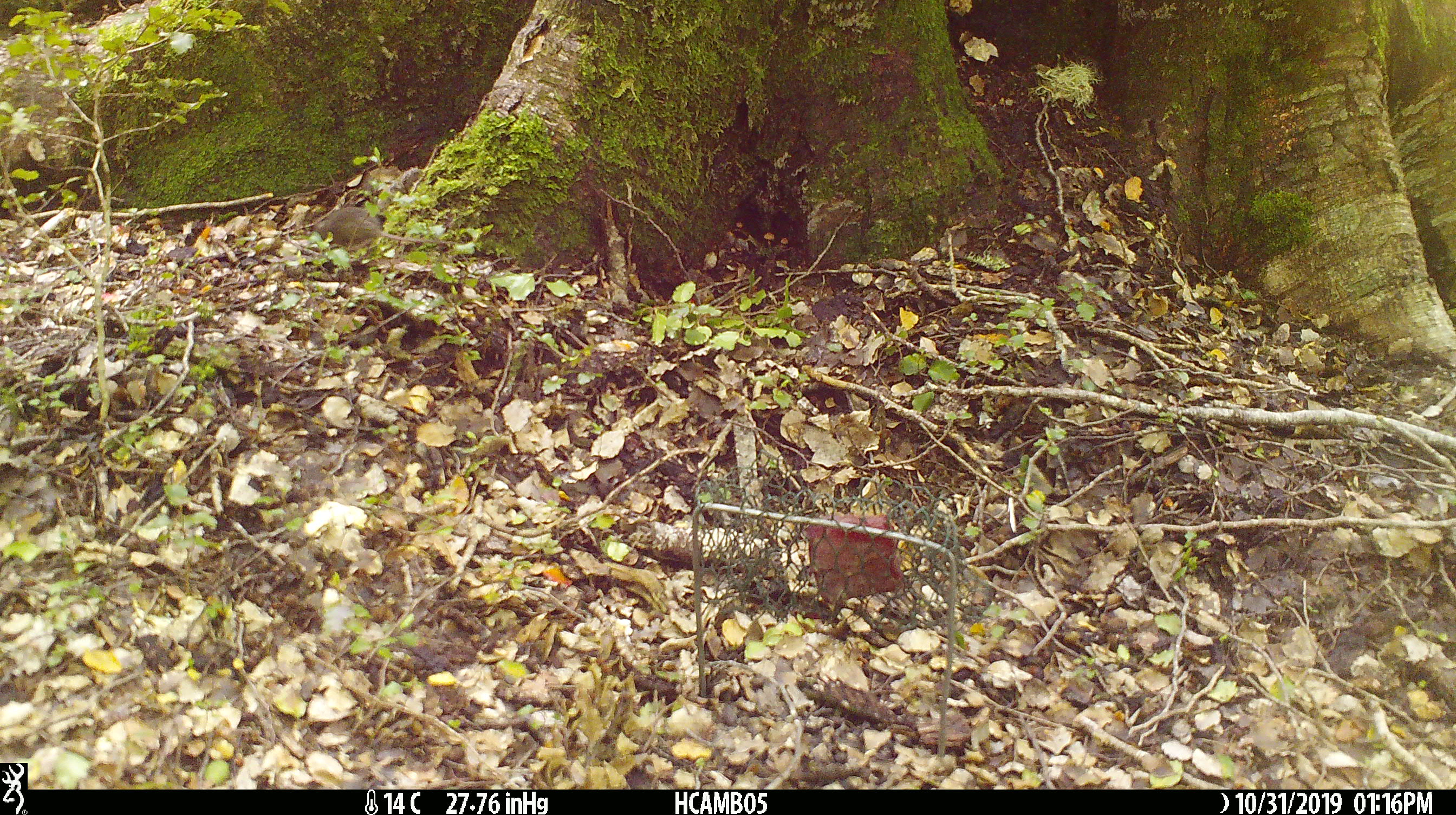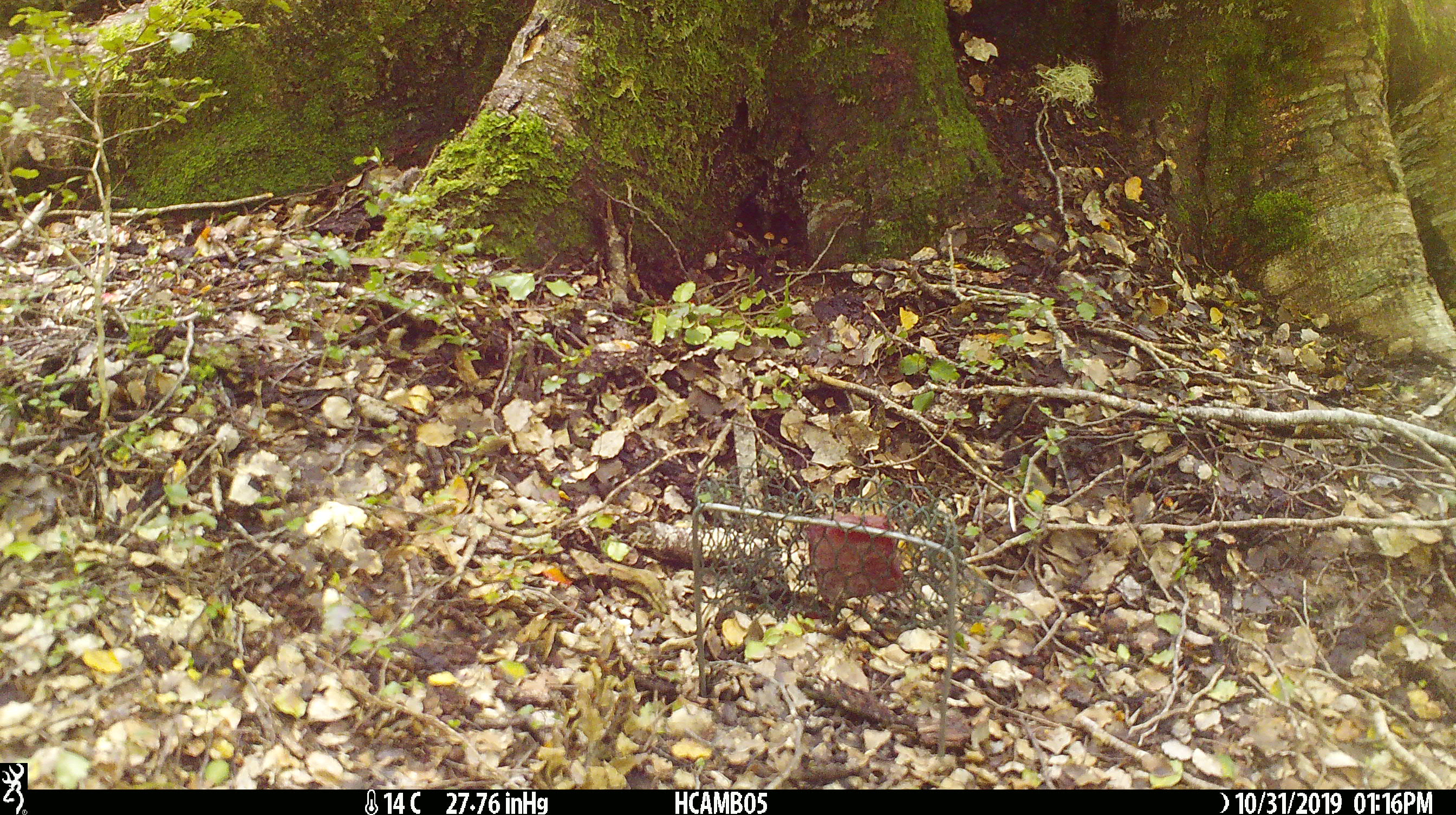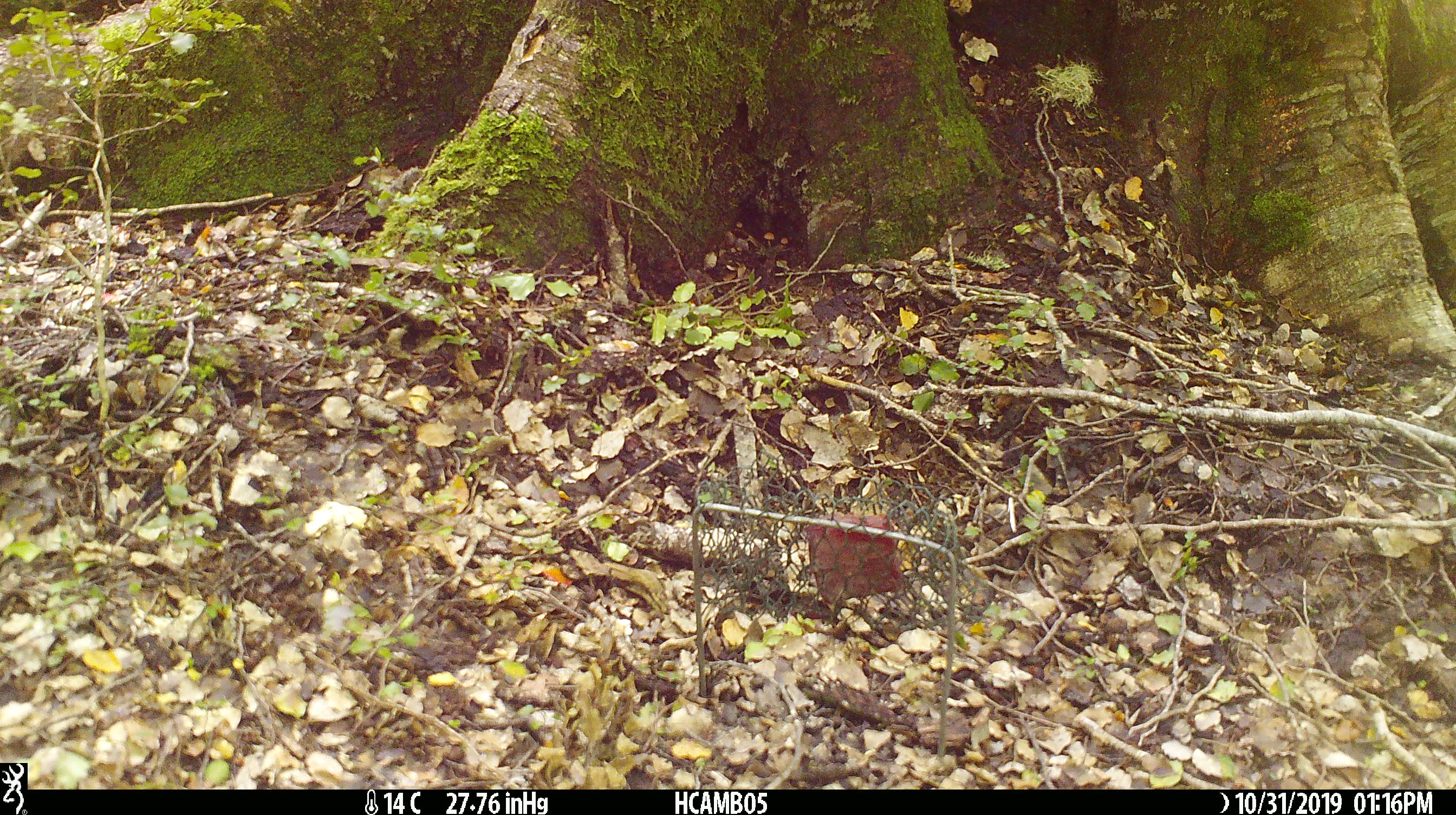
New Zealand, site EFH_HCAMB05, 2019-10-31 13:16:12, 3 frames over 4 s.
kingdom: Animalia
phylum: Chordata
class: Mammalia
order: Rodentia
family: Muridae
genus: Mus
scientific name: Mus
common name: mouse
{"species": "mouse (Mus)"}